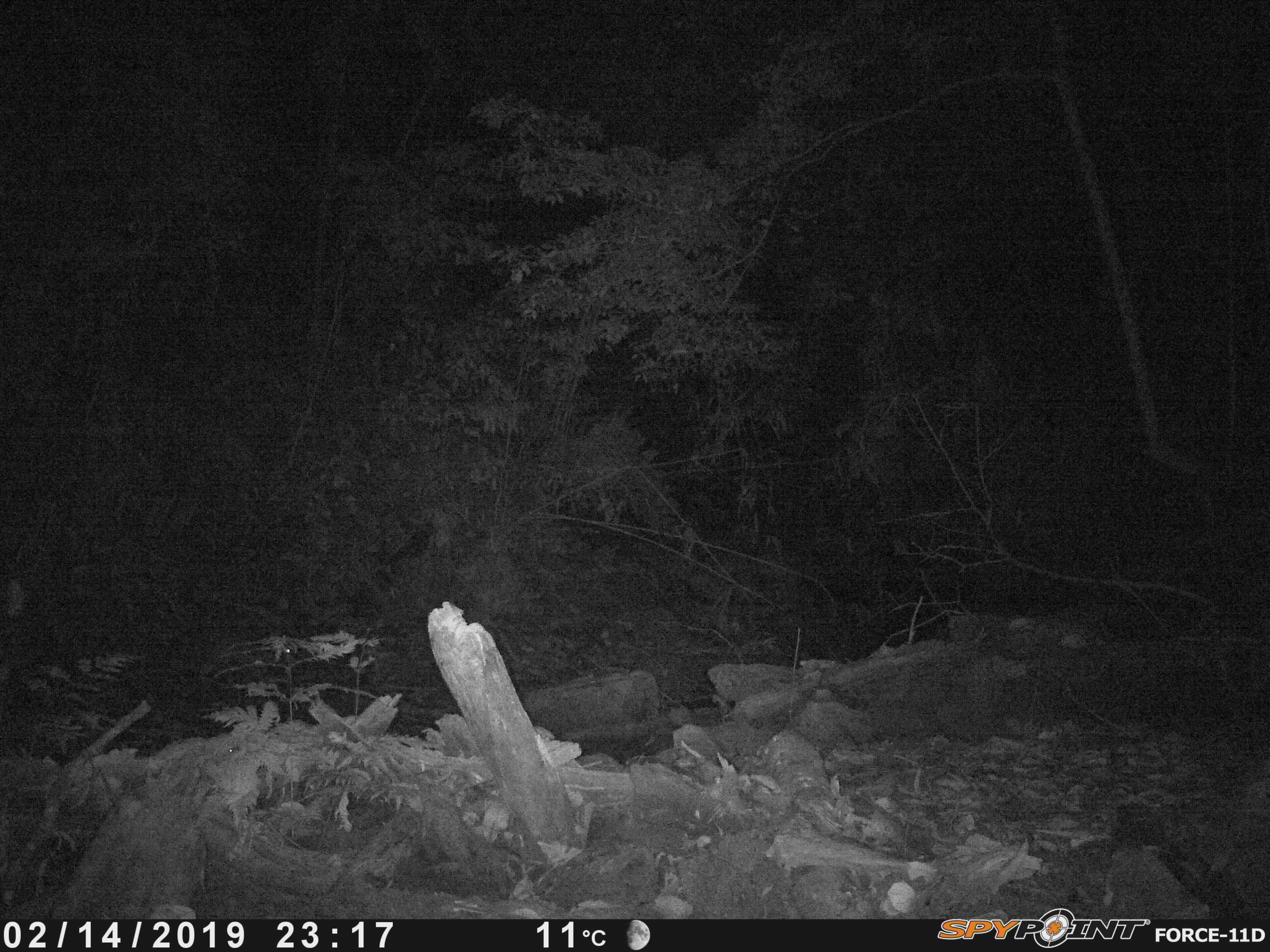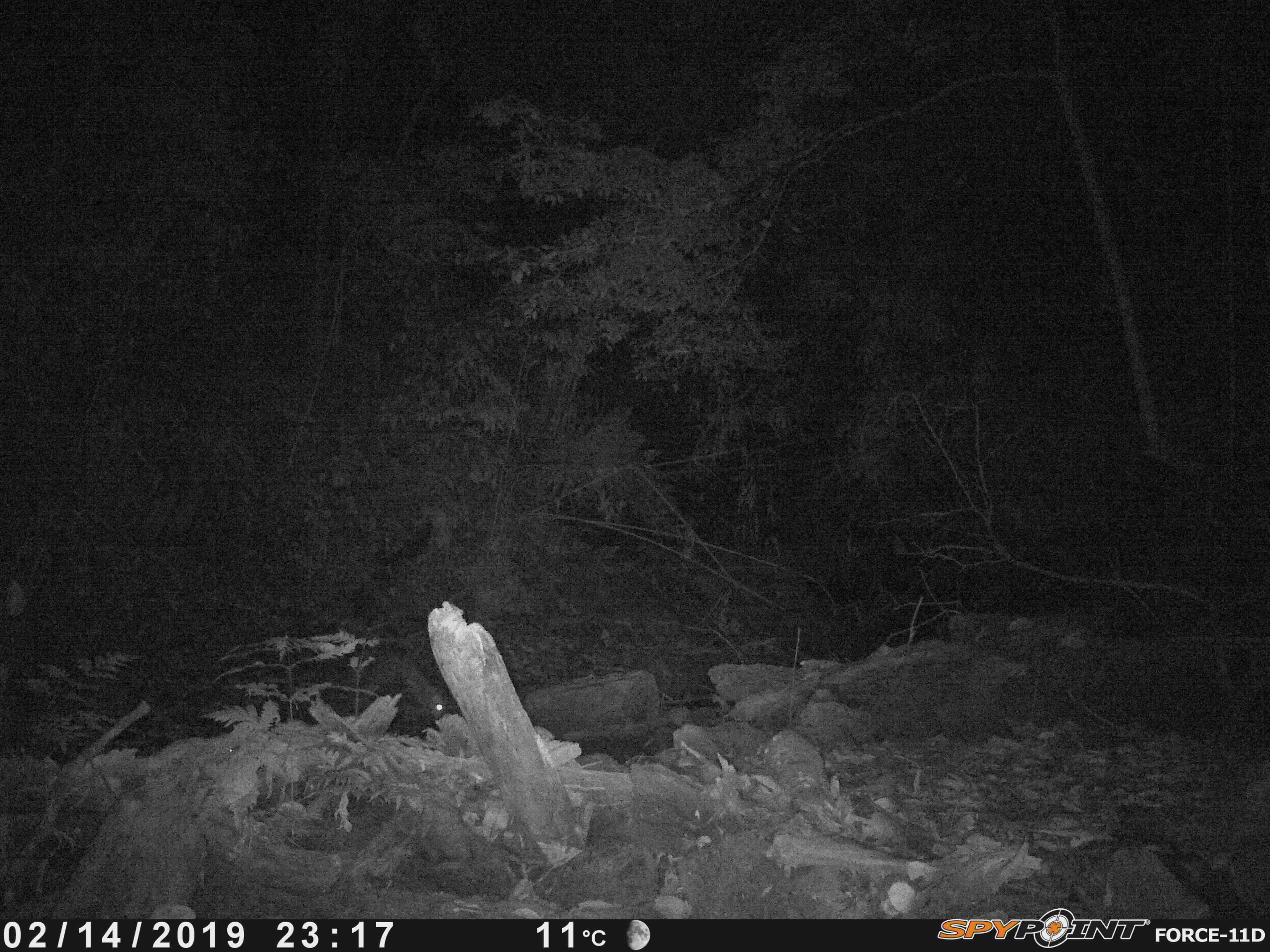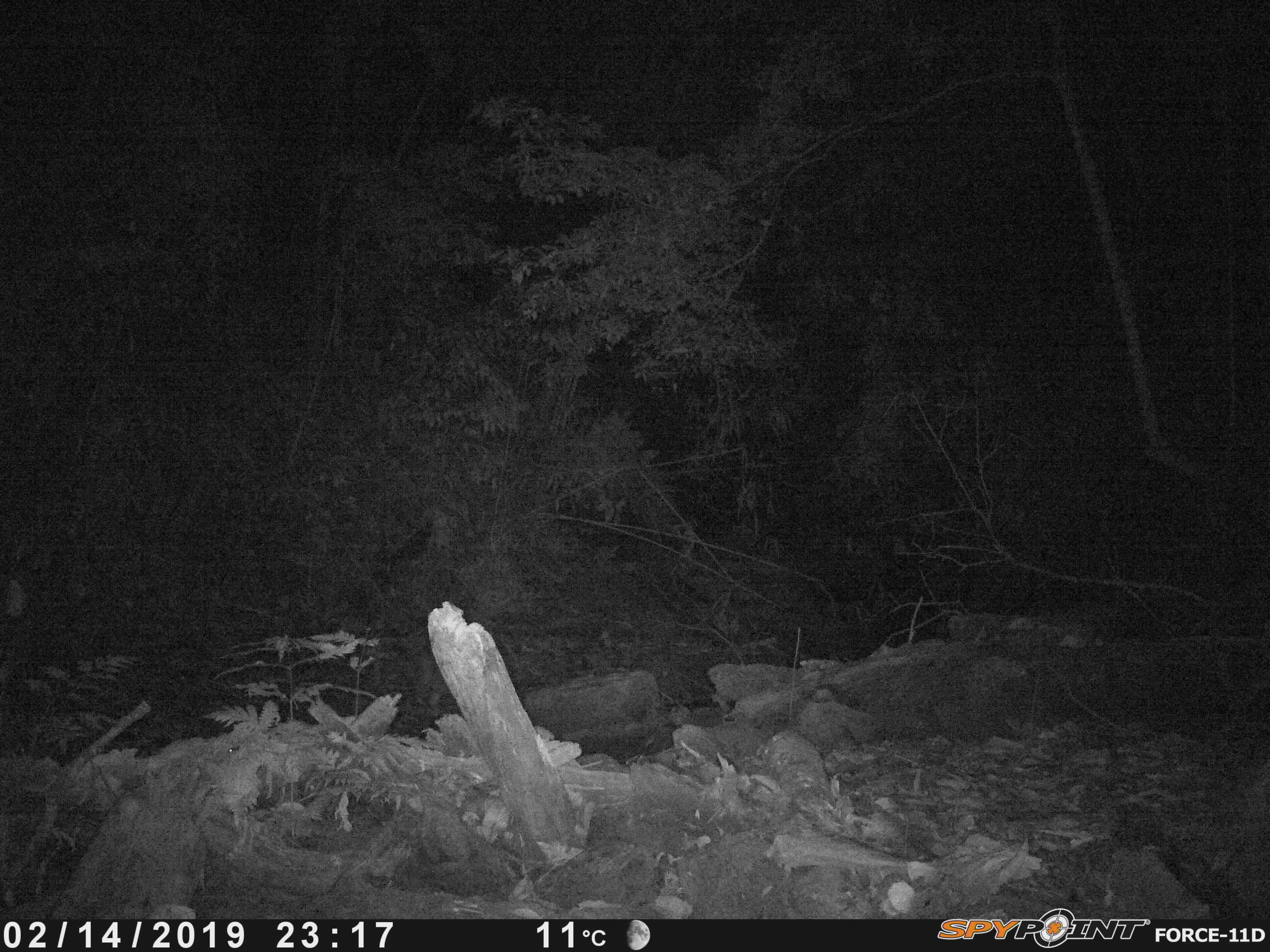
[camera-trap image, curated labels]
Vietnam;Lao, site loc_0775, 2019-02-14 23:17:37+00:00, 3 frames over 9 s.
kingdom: Animalia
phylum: Chordata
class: Mammalia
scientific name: Mammalia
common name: mammal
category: unidentified small mammal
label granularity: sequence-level